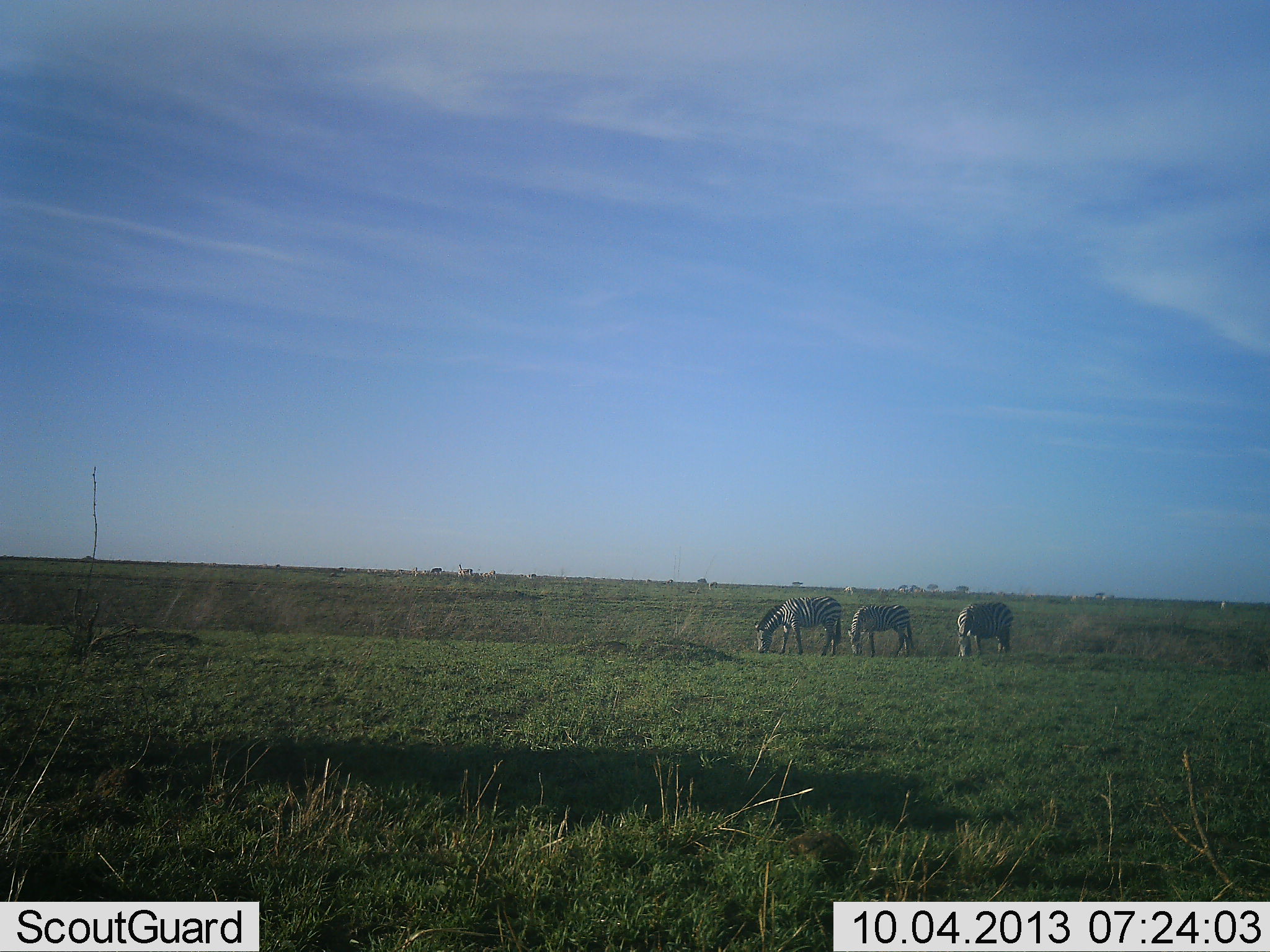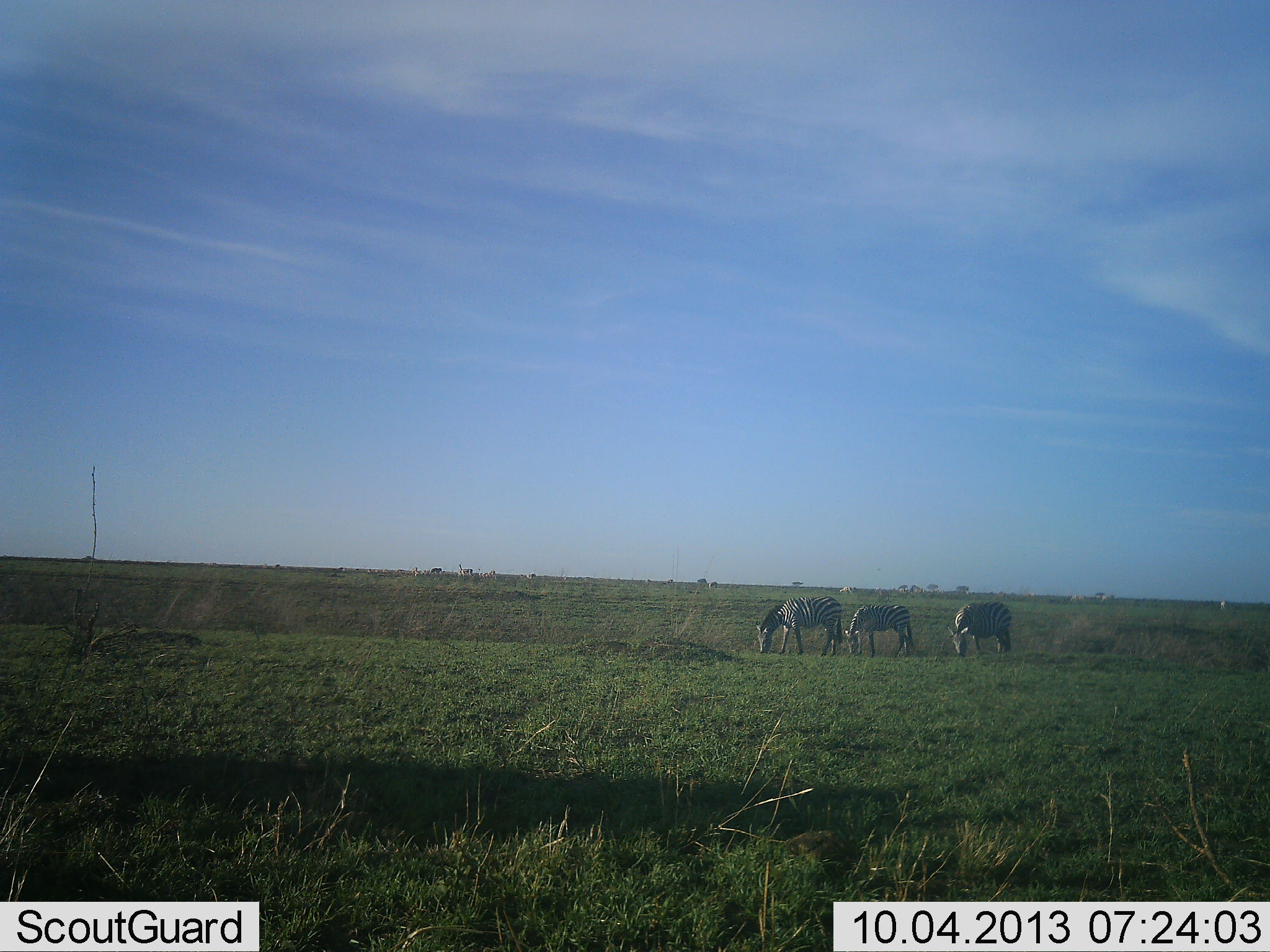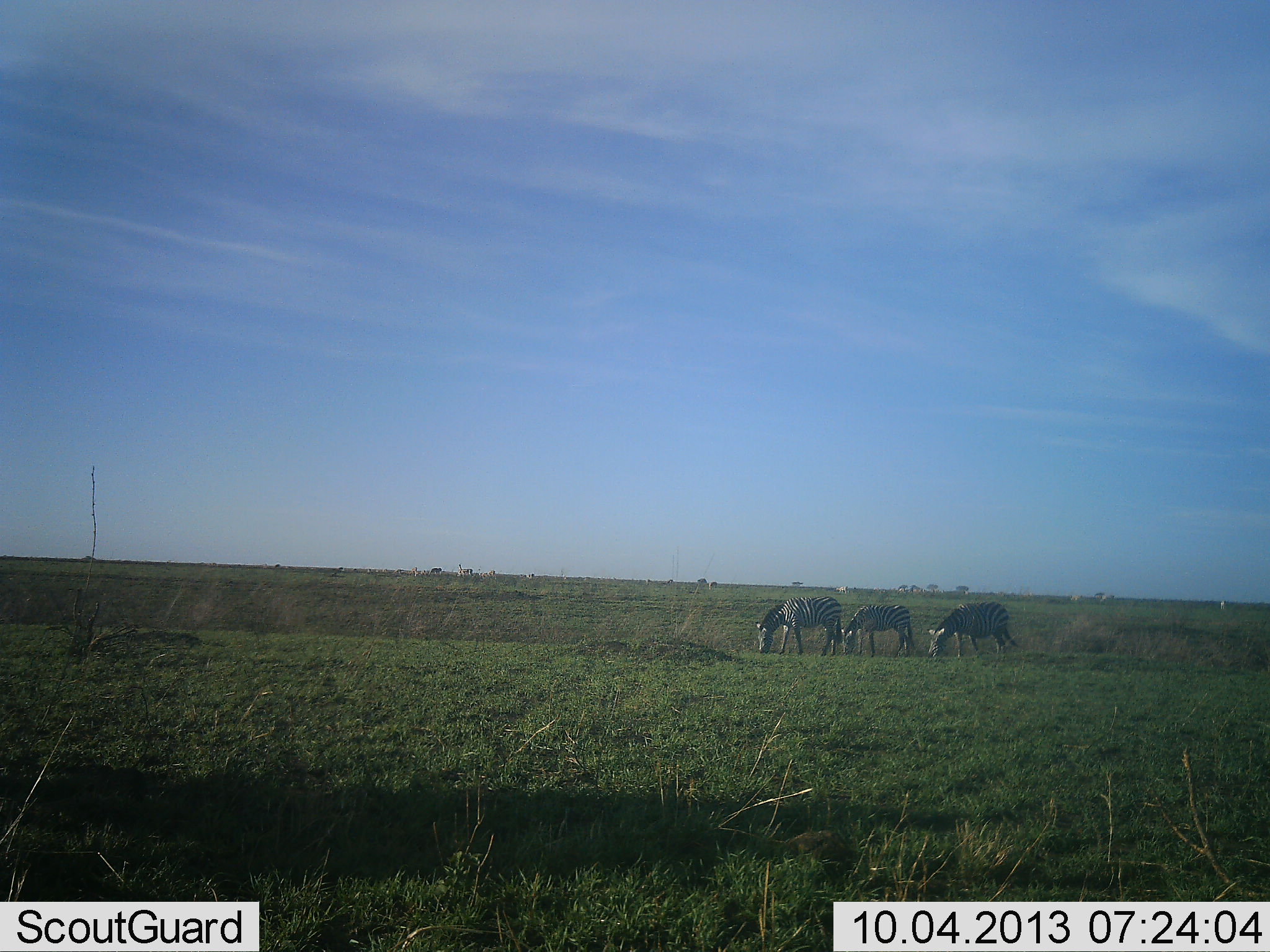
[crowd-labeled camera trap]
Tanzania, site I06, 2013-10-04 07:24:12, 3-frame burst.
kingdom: Animalia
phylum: Chordata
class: Mammalia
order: Perissodactyla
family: Equidae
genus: Equus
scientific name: Equus quagga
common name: plains zebra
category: zebra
Zebra (plains zebra) (Equus quagga), count 3. Behavior (volunteer vote fractions): standing 40%, resting 0%, moving 0%, interacting 0%. Young present (vote fraction): 0%. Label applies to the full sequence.